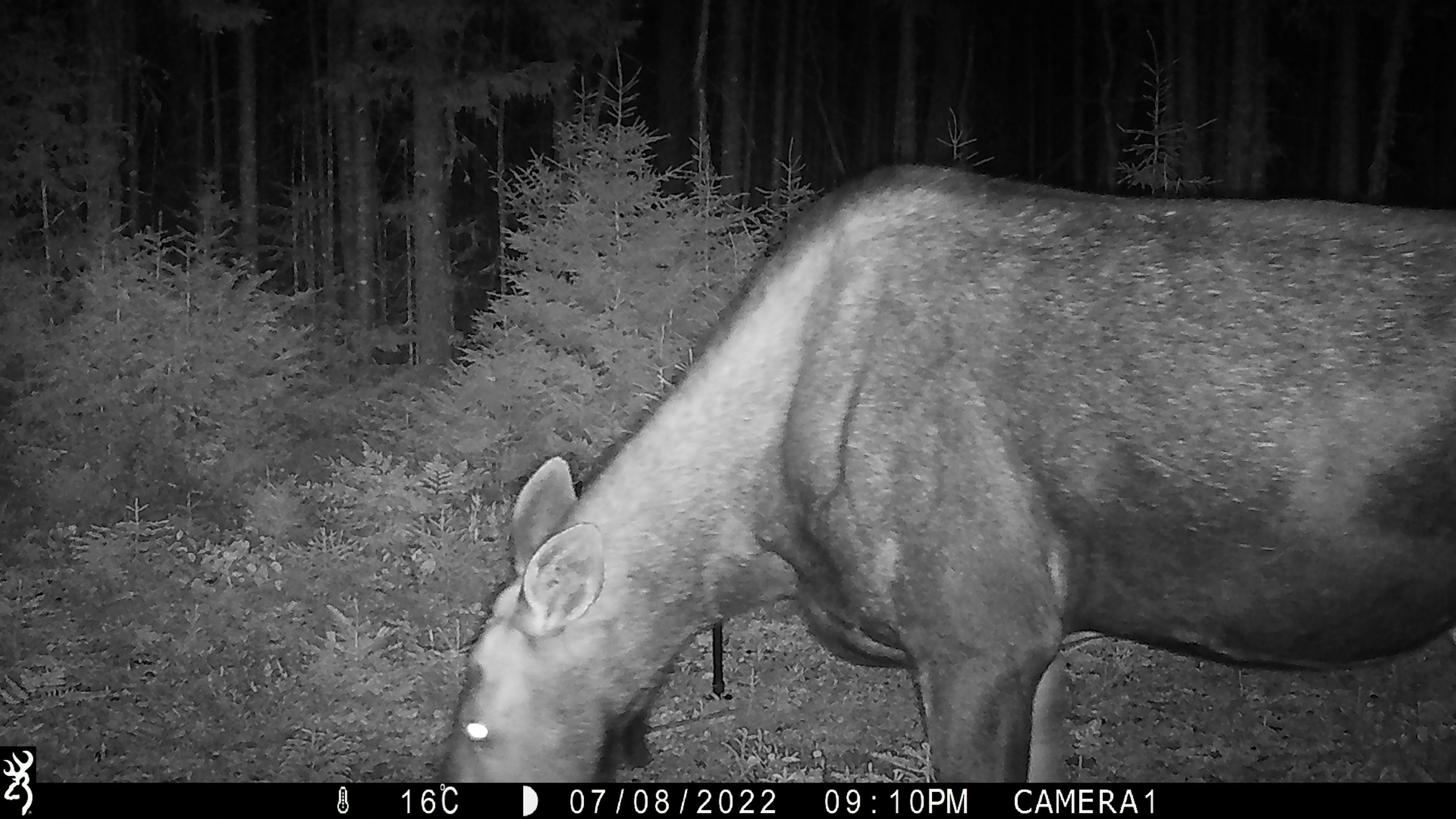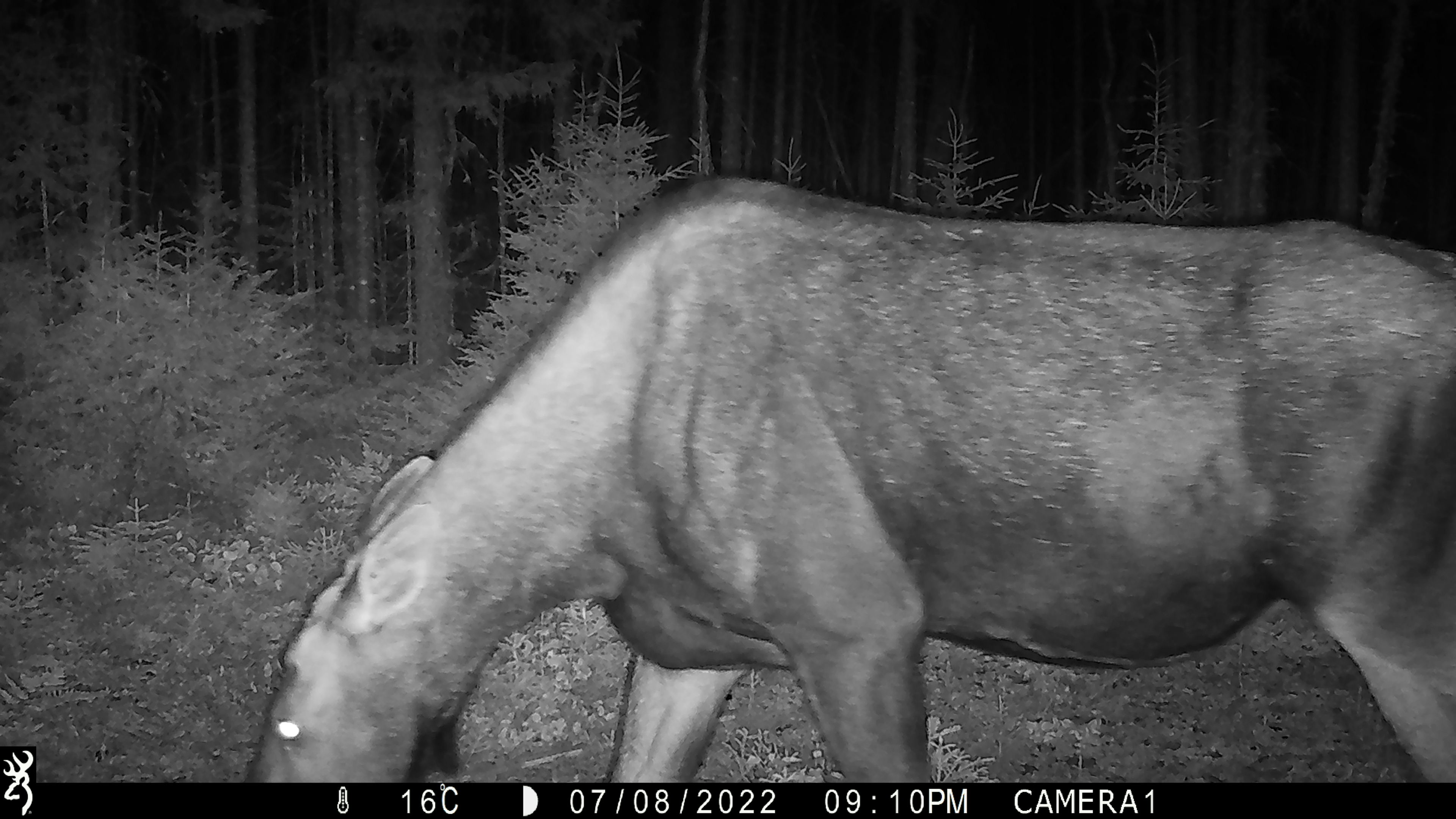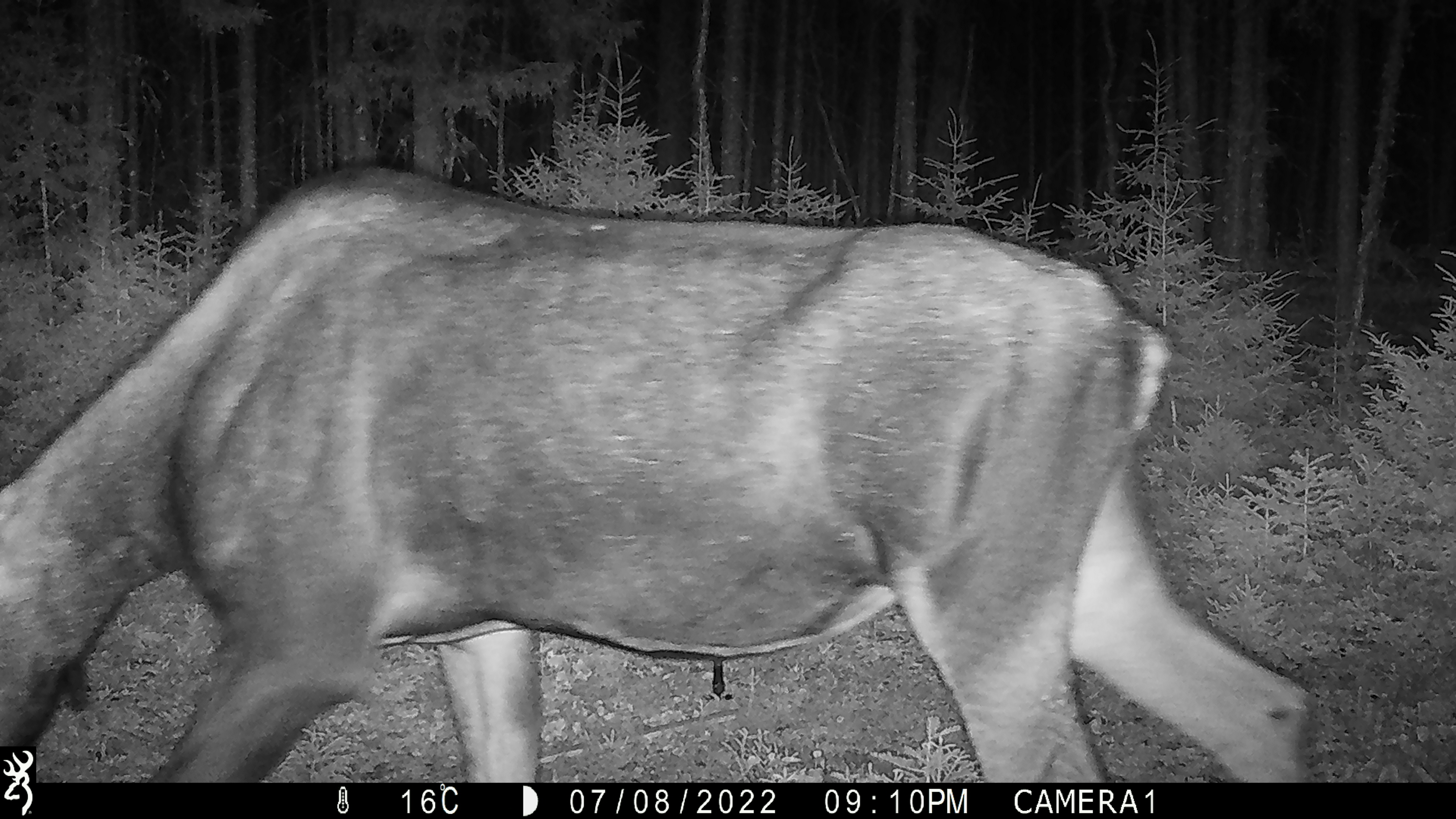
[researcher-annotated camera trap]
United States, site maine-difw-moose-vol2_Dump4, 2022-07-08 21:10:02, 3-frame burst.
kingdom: Animalia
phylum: Chordata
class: Mammalia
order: Artiodactyla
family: Cervidae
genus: Alces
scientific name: Alces alces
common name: moose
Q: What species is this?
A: Moose (Alces alces).